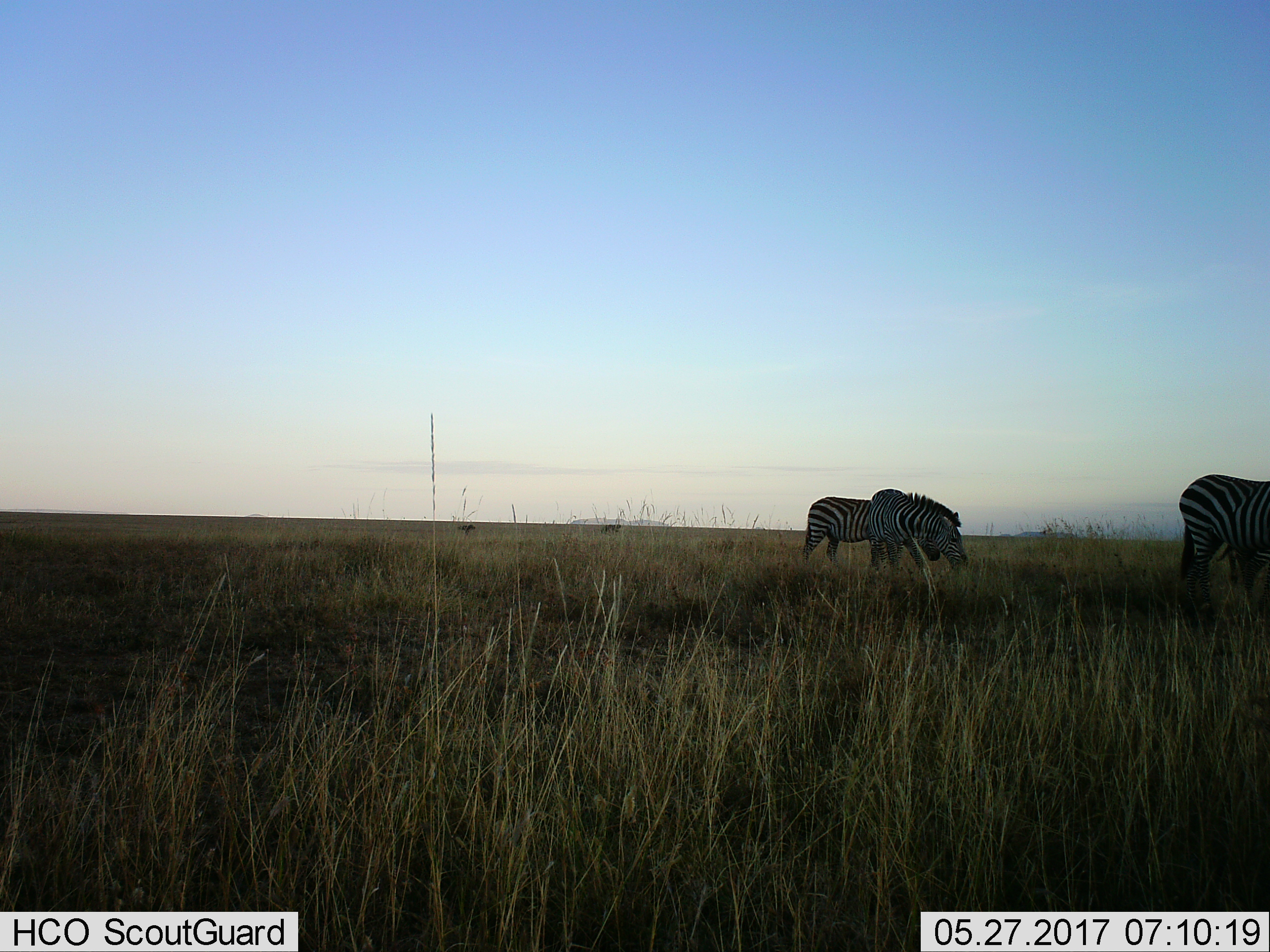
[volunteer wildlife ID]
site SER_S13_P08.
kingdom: Animalia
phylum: Chordata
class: Mammalia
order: Perissodactyla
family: Equidae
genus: Equus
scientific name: Equus quagga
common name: plains zebra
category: zebraplains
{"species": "zebraplains (plains zebra) (Equus quagga)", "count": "4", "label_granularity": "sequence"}